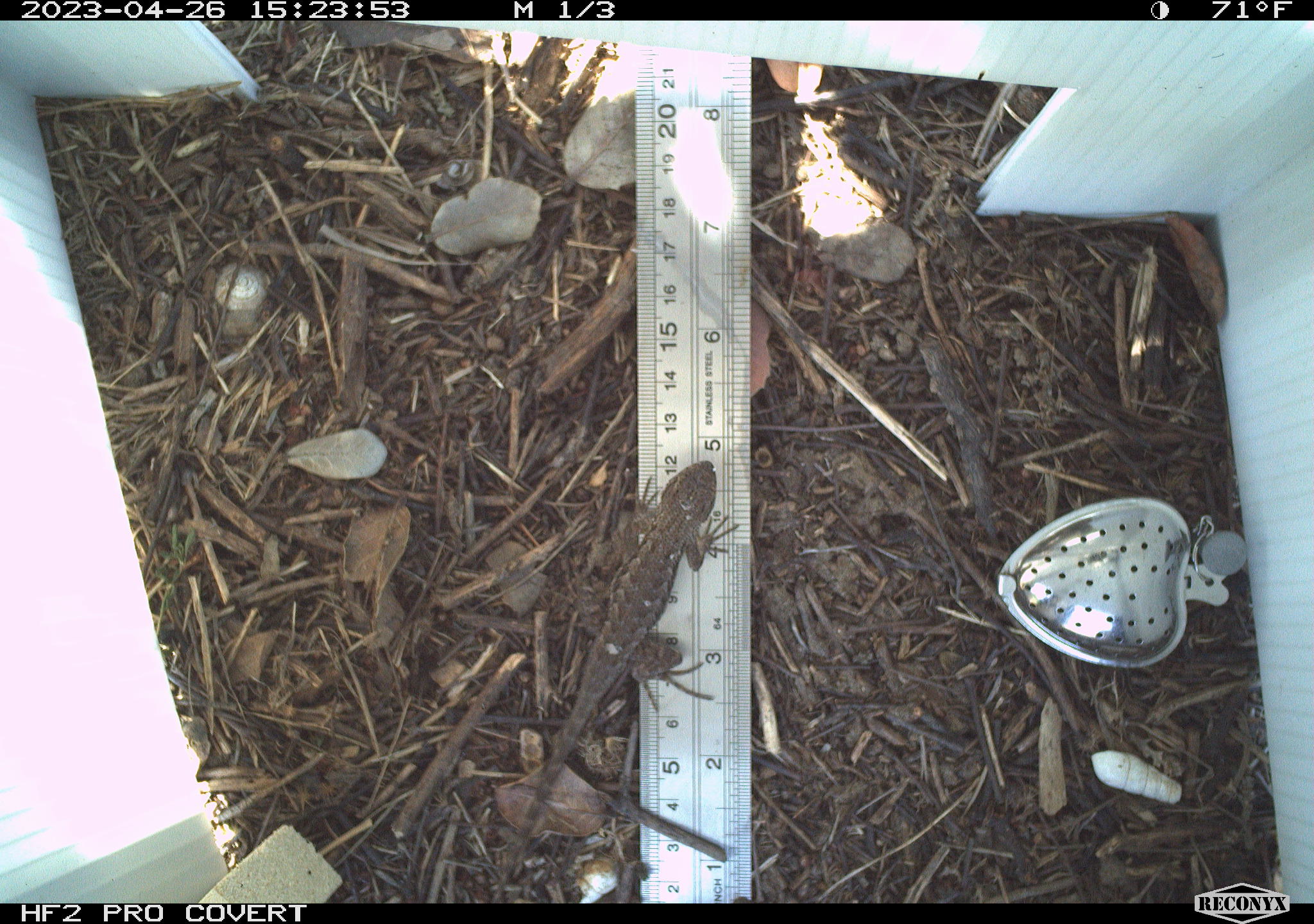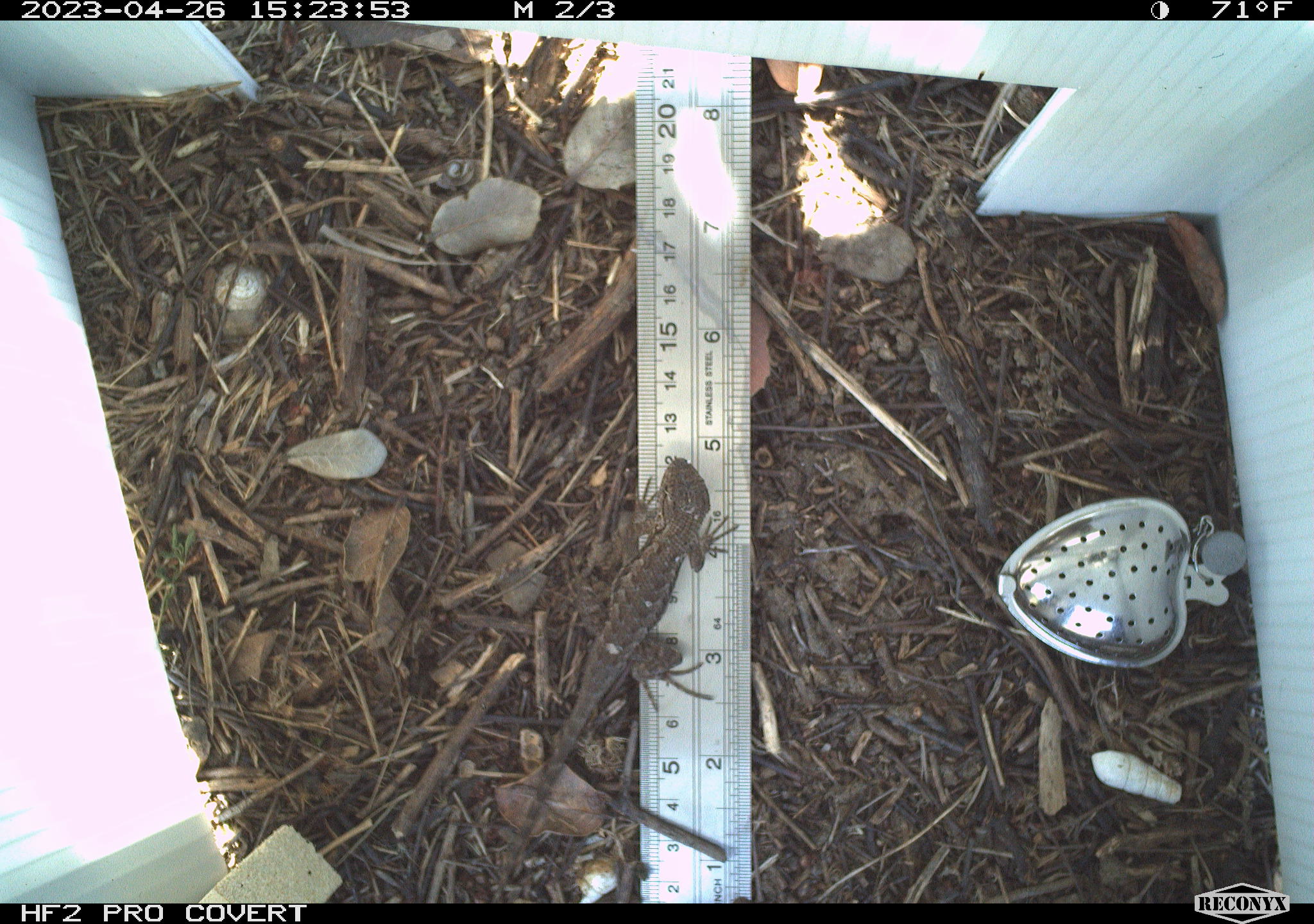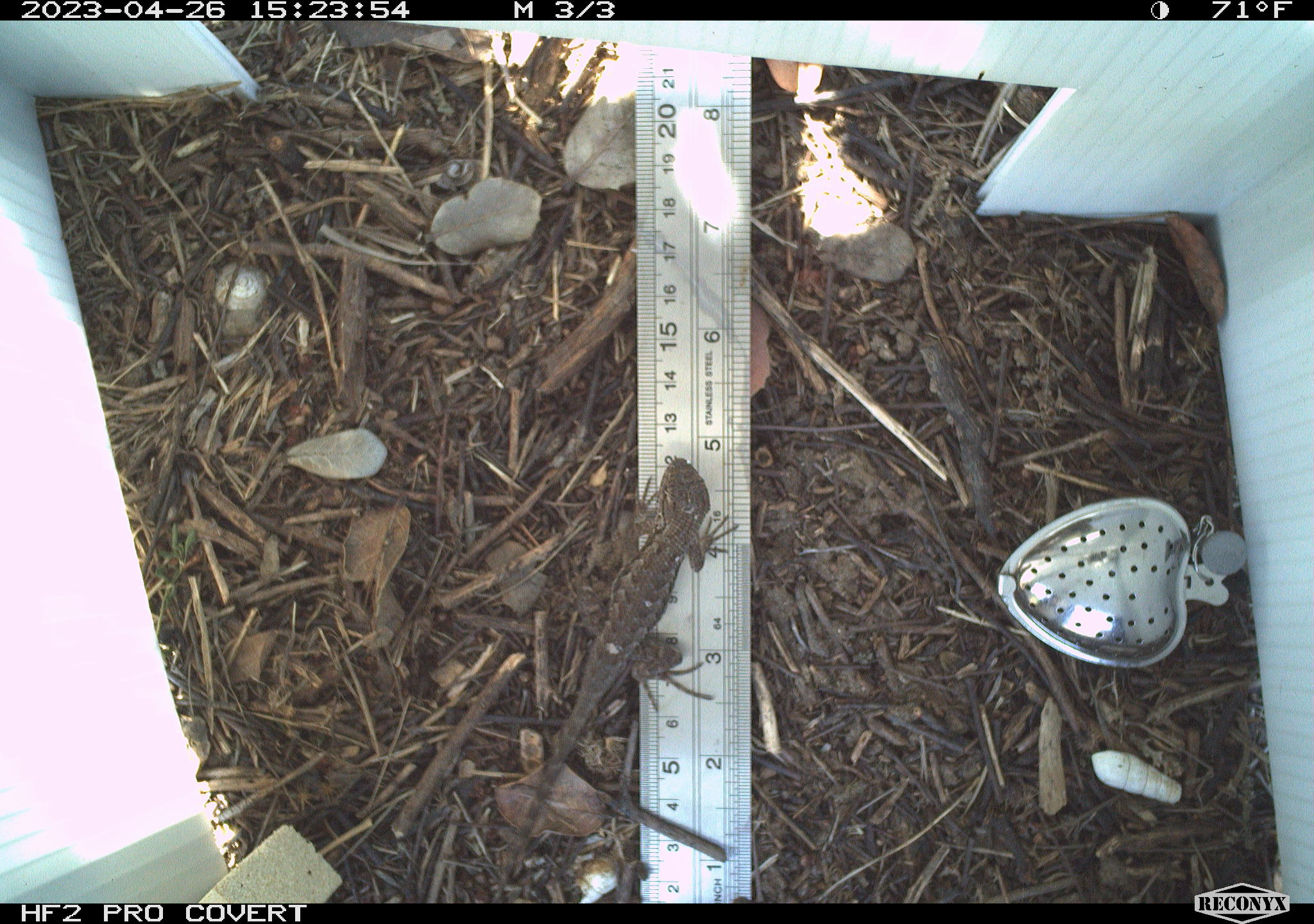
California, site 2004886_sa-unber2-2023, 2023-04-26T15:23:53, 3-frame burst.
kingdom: Animalia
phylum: Chordata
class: Reptilia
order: Squamata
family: Phrynosomatidae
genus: Sceloporus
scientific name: Sceloporus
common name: spiny lizards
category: sceloporus species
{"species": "sceloporus species (spiny lizards) (Sceloporus)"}